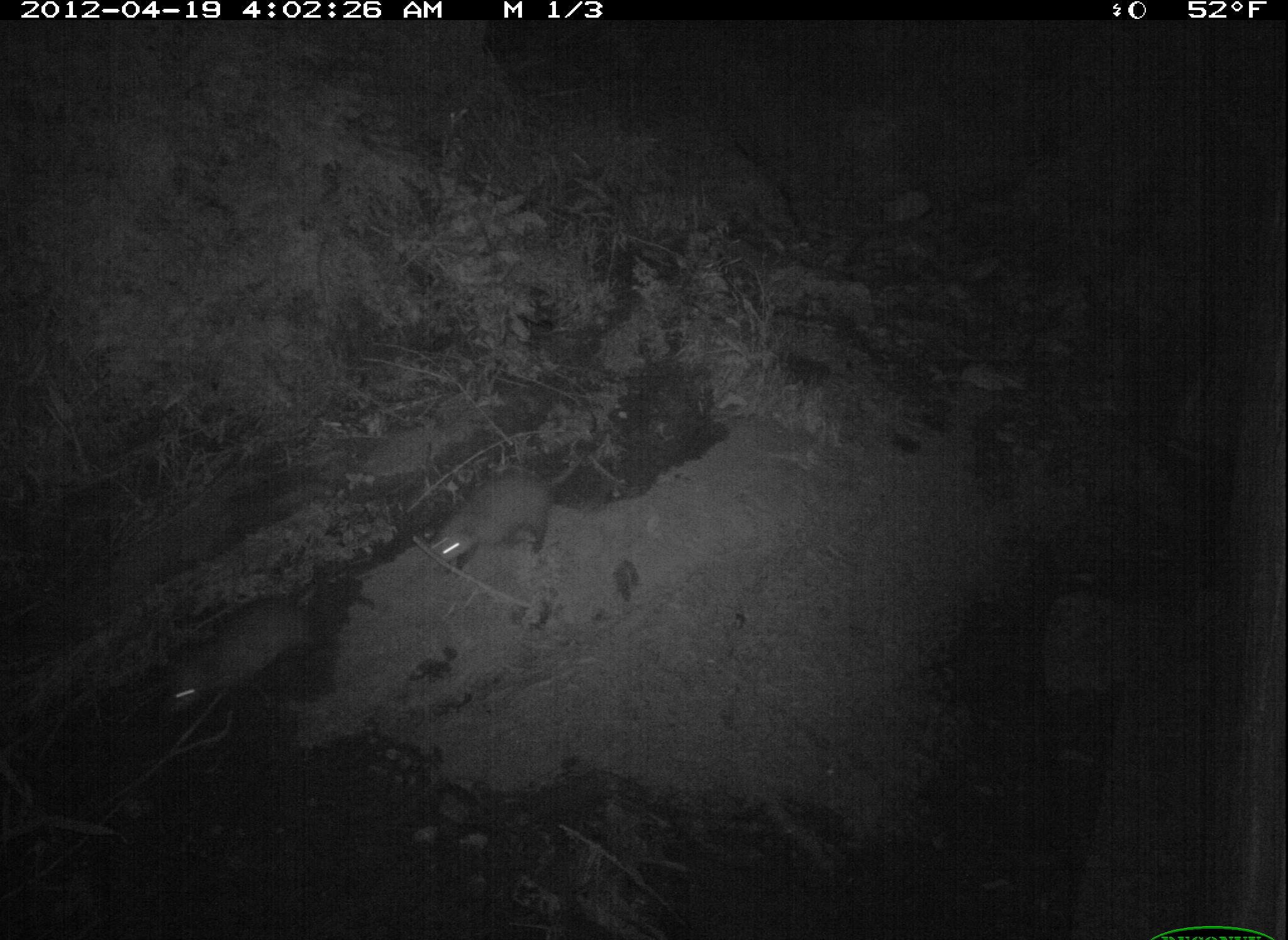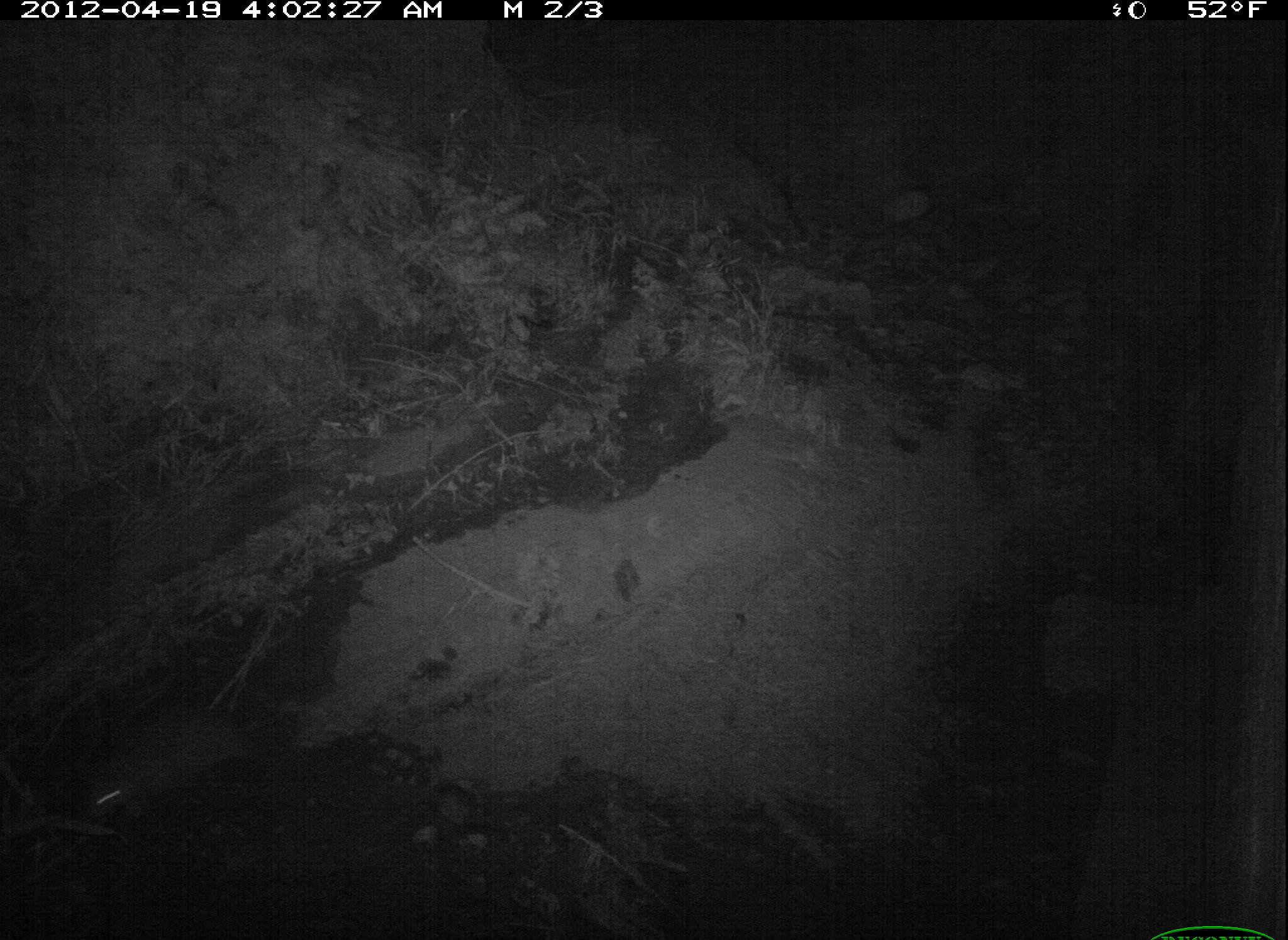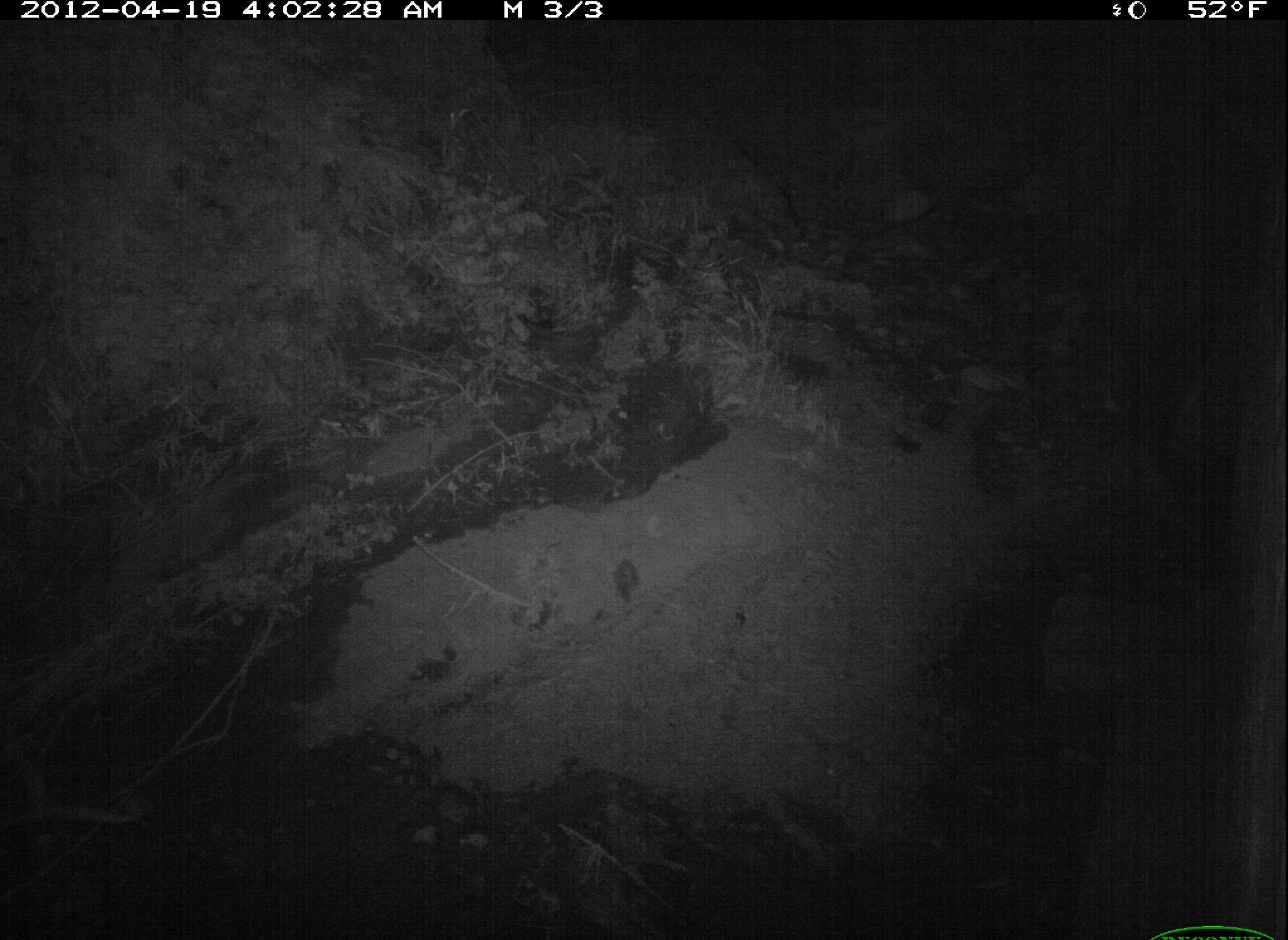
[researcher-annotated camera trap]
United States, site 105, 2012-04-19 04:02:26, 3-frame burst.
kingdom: Animalia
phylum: Chordata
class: Mammalia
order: Didelphimorphia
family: Didelphidae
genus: Didelphis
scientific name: Didelphis virginiana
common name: virginia opossum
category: opossum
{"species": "opossum (virginia opossum) (Didelphis virginiana)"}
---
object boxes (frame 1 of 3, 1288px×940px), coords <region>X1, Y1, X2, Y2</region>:
opossum: <region>161, 573, 346, 738</region>; <region>425, 441, 613, 573</region>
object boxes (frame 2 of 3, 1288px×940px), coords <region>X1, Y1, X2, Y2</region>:
opossum: <region>55, 681, 330, 846</region>